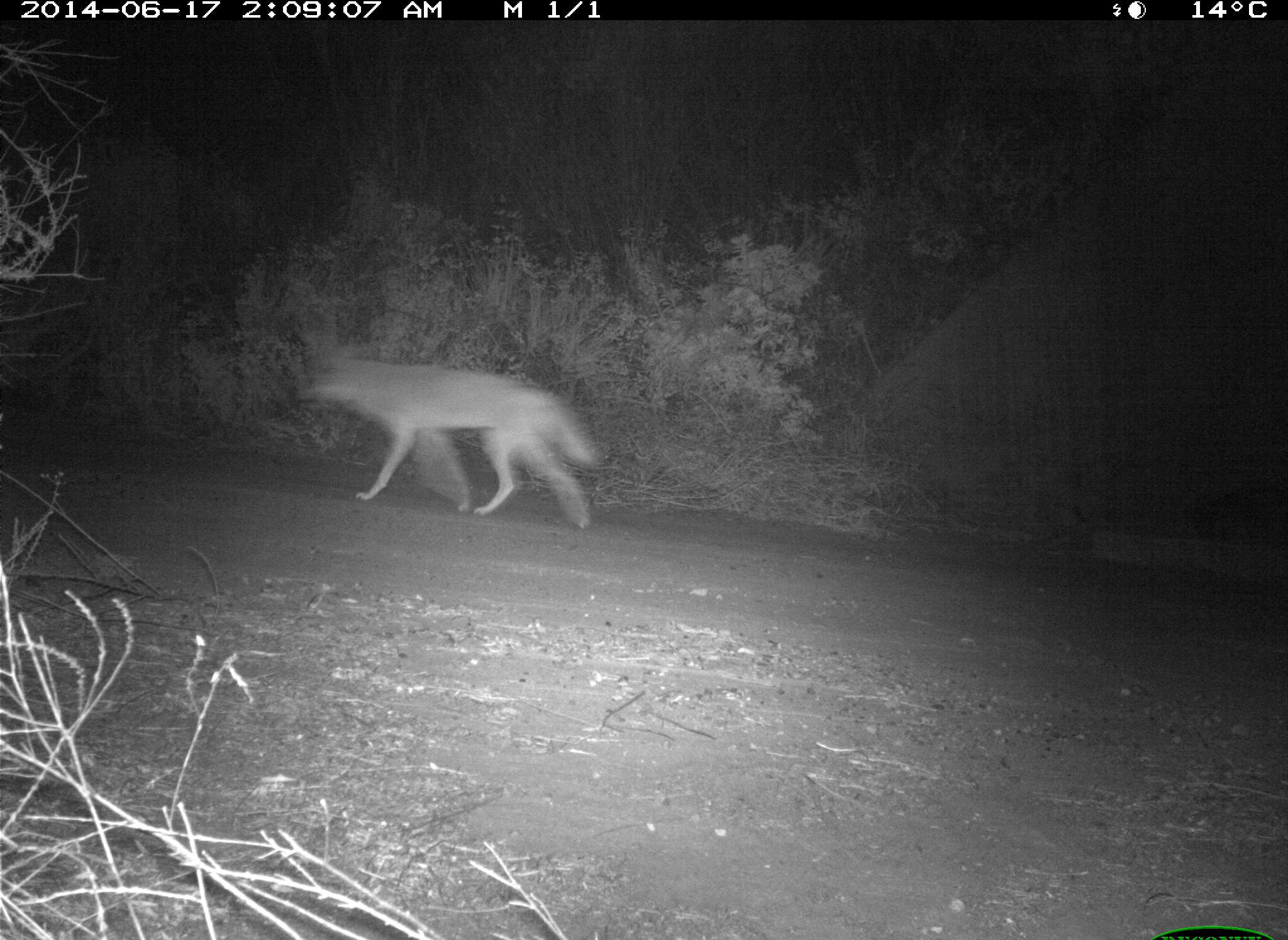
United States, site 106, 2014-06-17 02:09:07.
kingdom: Animalia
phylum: Chordata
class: Mammalia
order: Carnivora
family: Canidae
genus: Canis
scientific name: Canis latrans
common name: coyote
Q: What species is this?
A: Coyote (Canis latrans).